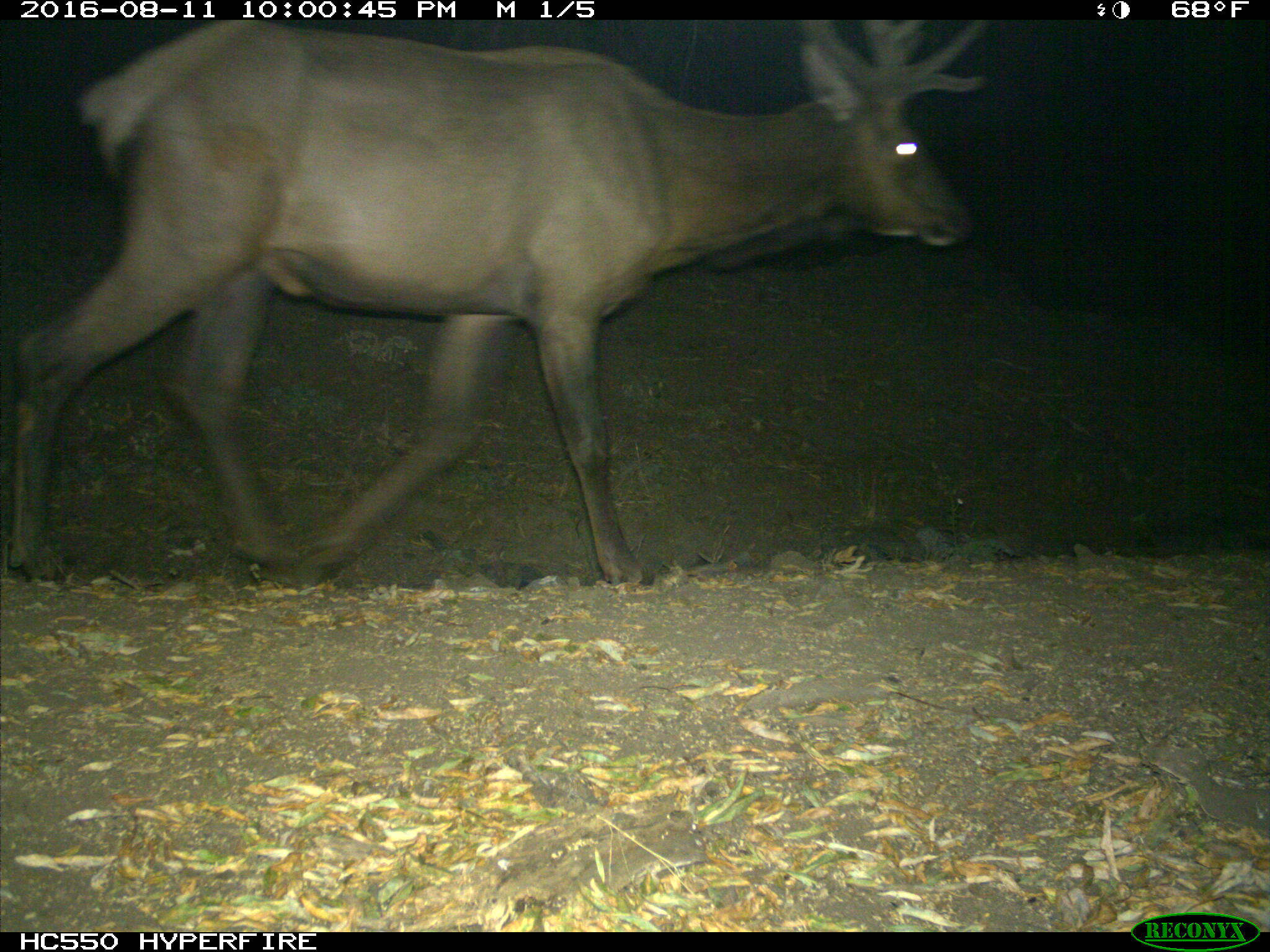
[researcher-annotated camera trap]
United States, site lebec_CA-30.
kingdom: Animalia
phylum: Chordata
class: Mammalia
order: Artiodactyla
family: Cervidae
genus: Cervus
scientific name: Cervus canadensis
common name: elk